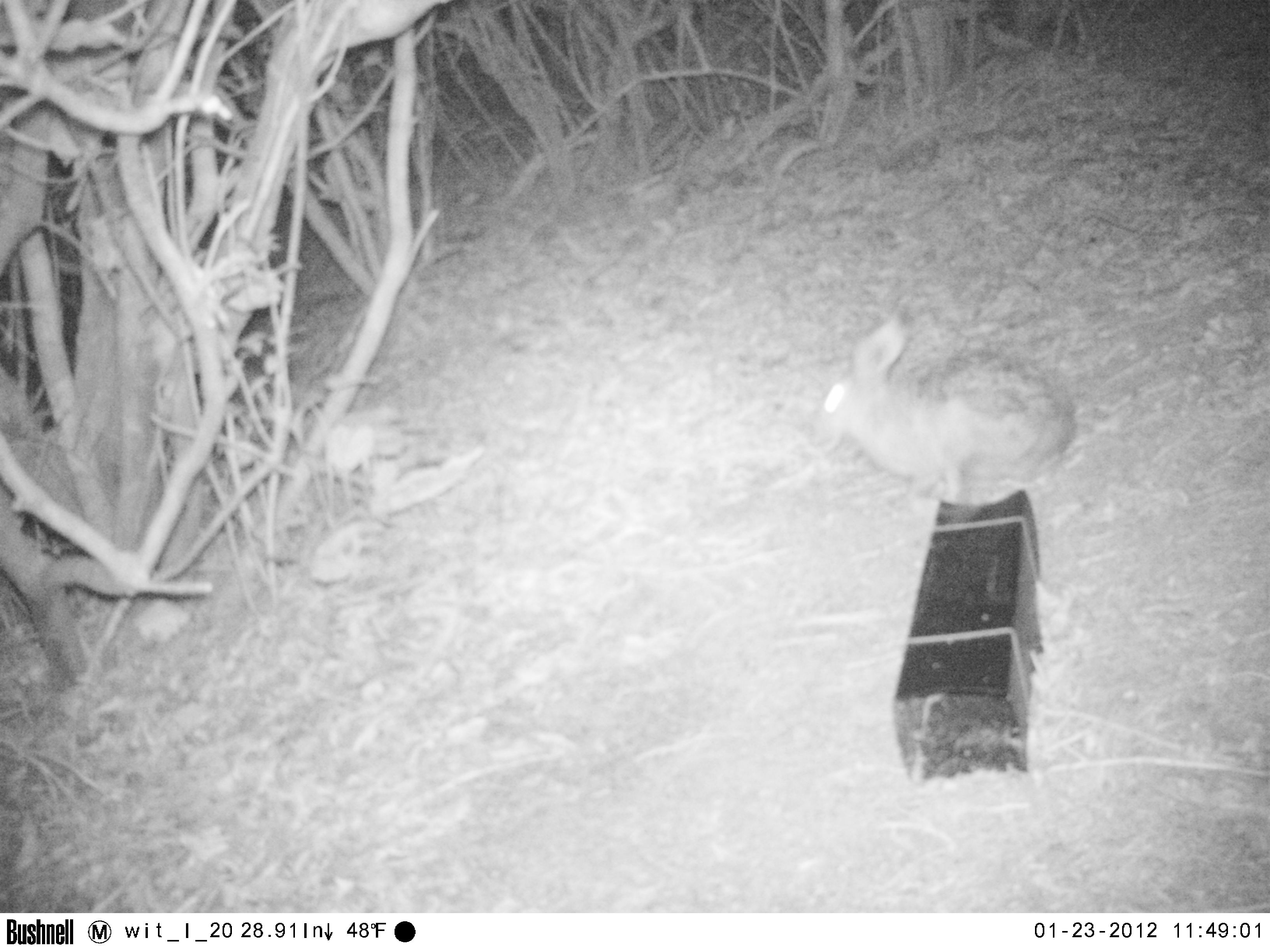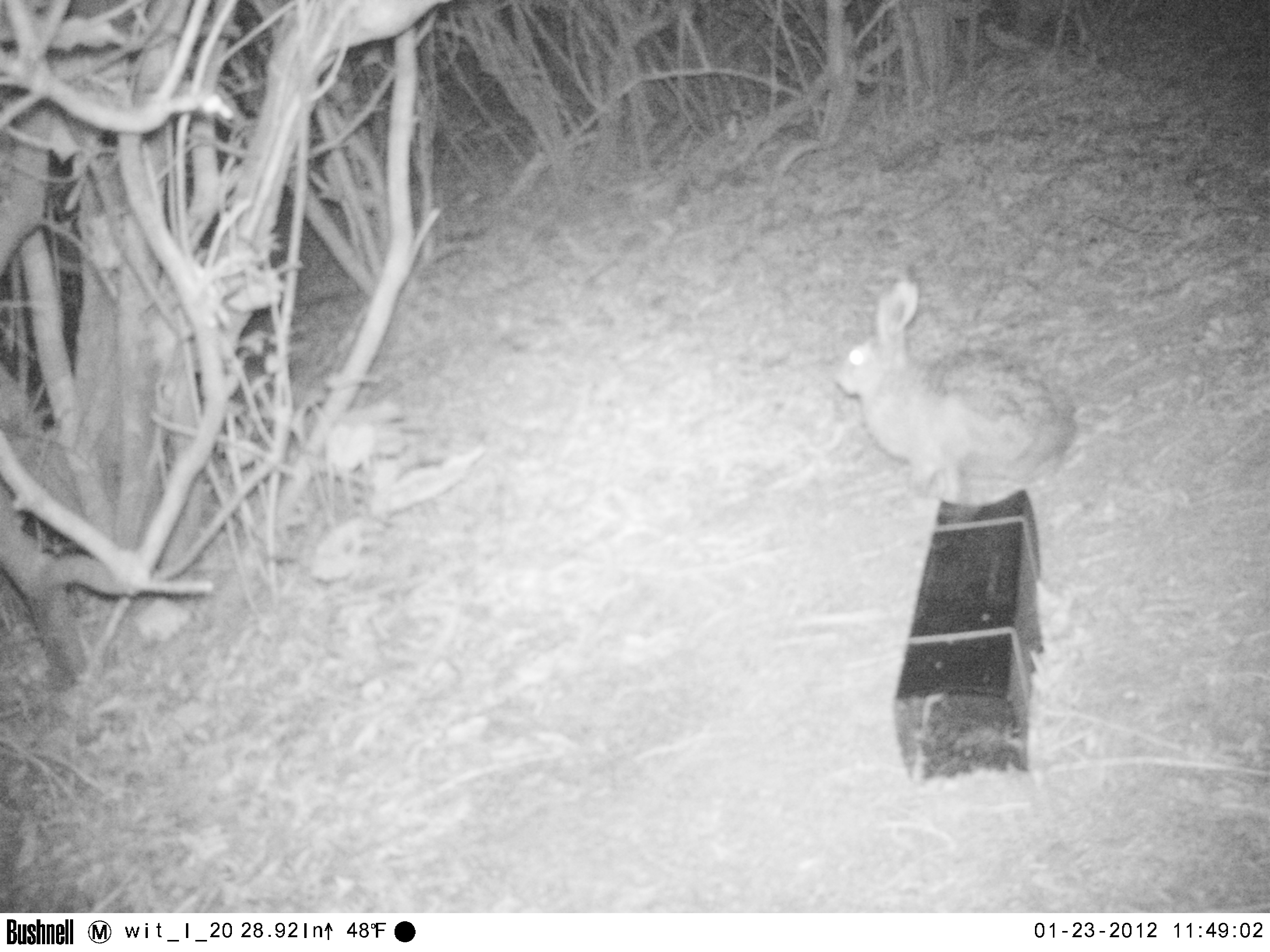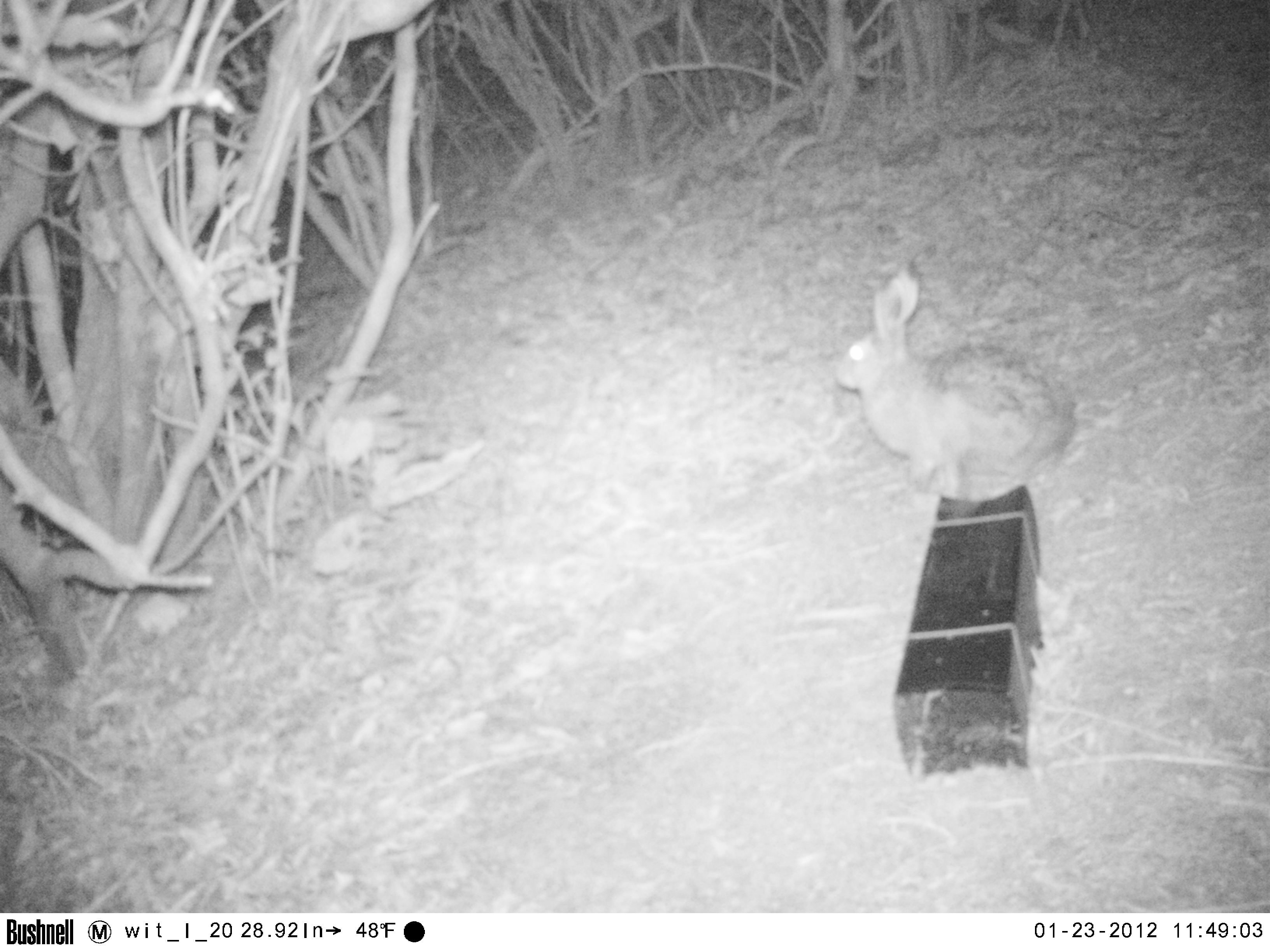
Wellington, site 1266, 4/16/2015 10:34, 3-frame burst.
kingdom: Animalia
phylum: Chordata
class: Mammalia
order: Lagomorpha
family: Leporidae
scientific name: Leporidae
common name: rabbit